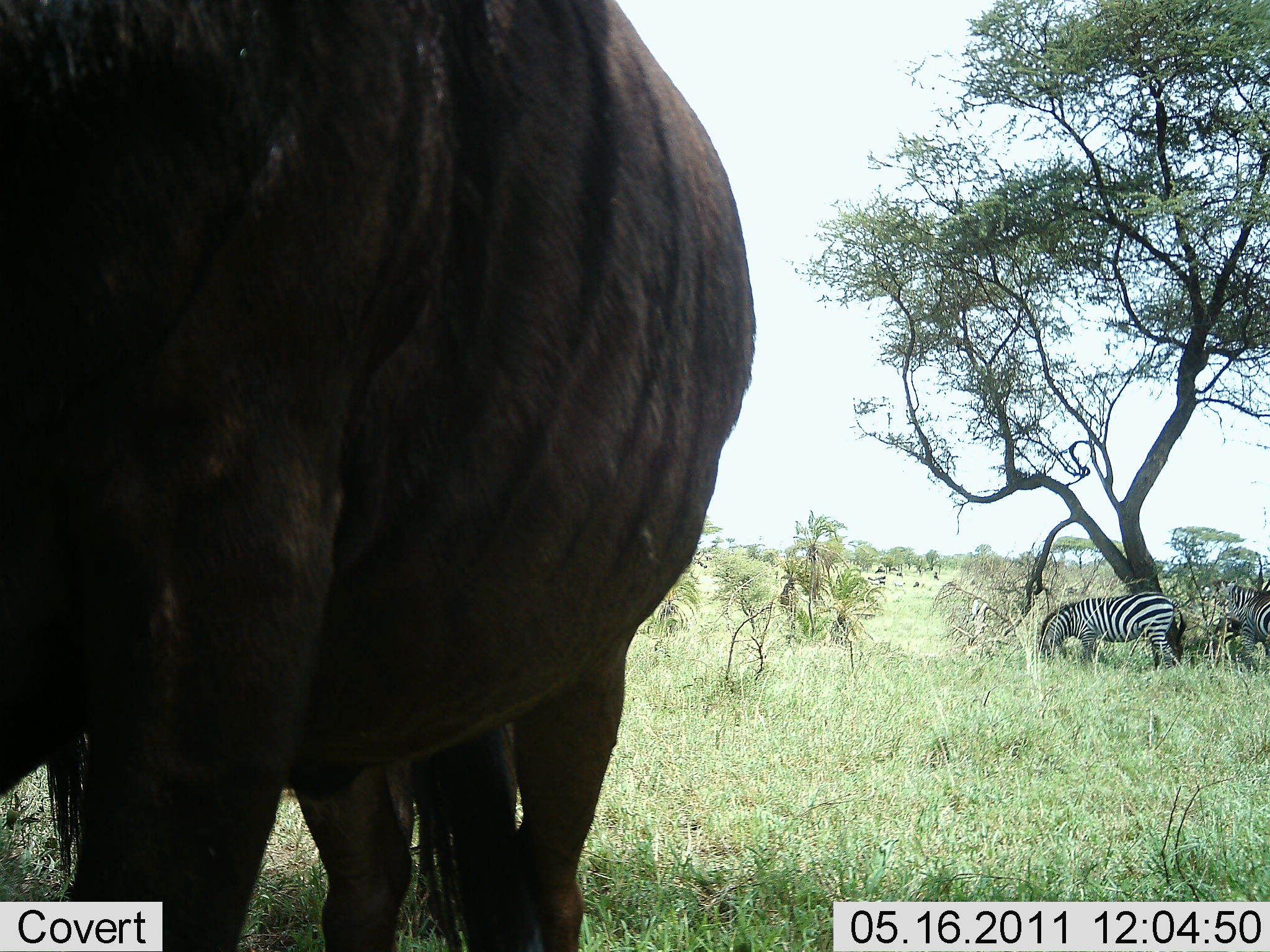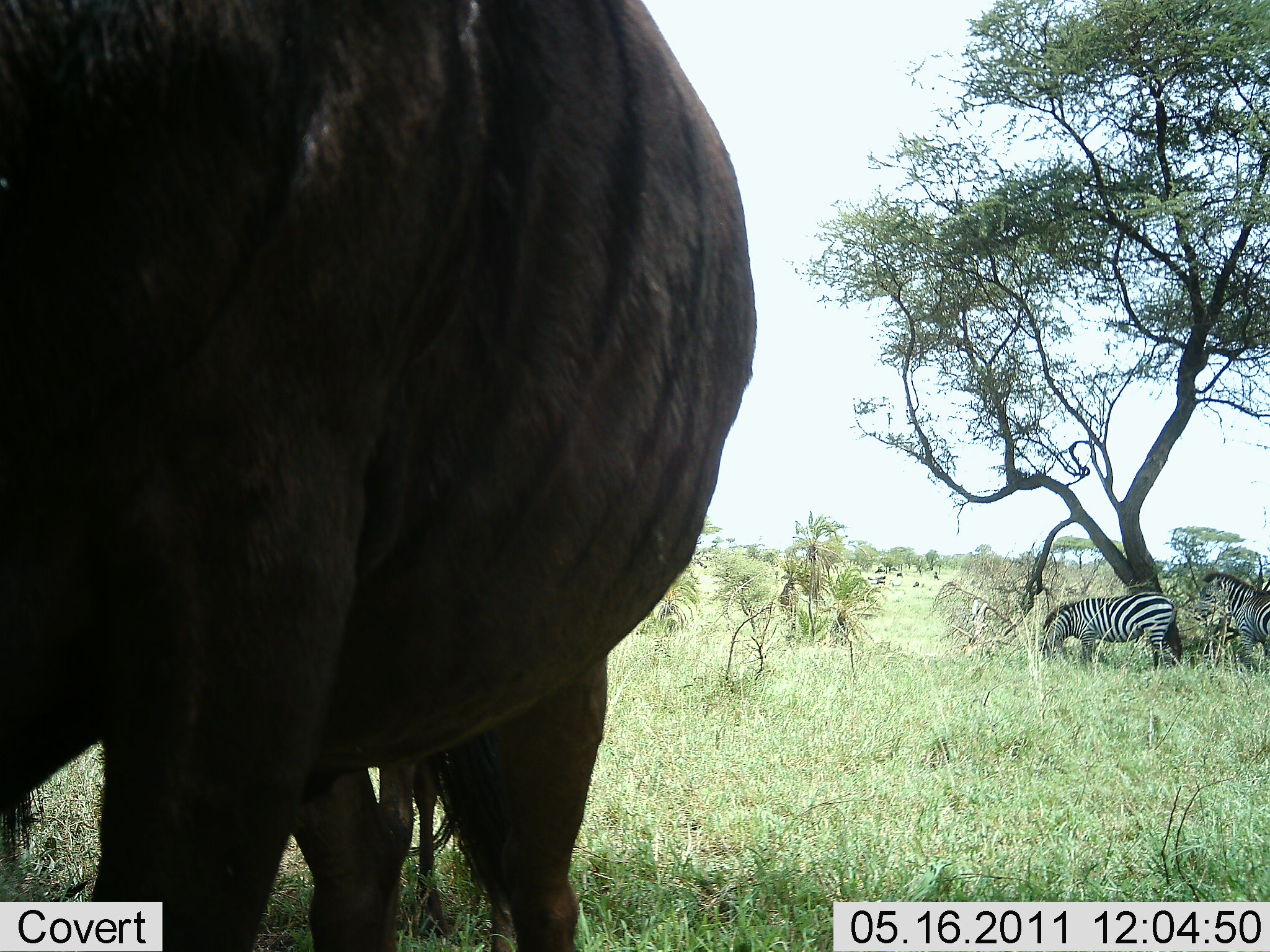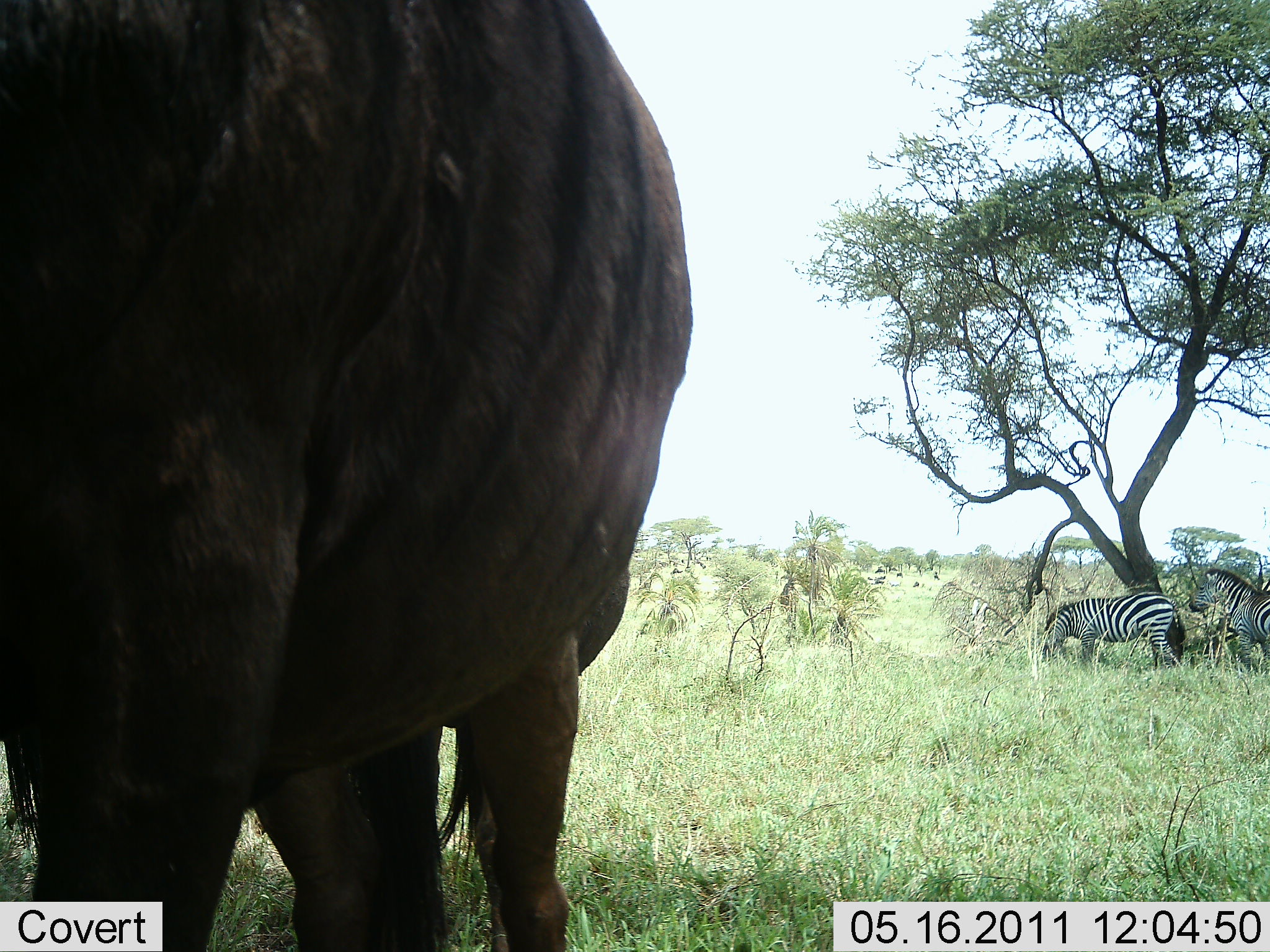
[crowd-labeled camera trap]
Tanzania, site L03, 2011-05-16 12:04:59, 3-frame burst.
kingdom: Animalia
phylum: Chordata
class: Mammalia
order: Artiodactyla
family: Bovidae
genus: Connochaetes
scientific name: Connochaetes taurinus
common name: blue wildebeest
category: wildebeest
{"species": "wildebeest (blue wildebeest) (Connochaetes taurinus)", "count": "1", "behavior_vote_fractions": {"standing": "91%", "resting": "0%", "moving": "9%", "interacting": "0%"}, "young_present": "0%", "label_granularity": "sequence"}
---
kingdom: Animalia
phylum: Chordata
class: Mammalia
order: Perissodactyla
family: Equidae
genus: Equus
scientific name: Equus quagga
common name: plains zebra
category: zebra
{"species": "zebra (plains zebra) (Equus quagga)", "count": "2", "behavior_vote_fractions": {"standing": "37%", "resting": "0%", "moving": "11%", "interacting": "5%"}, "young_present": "0%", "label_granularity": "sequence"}